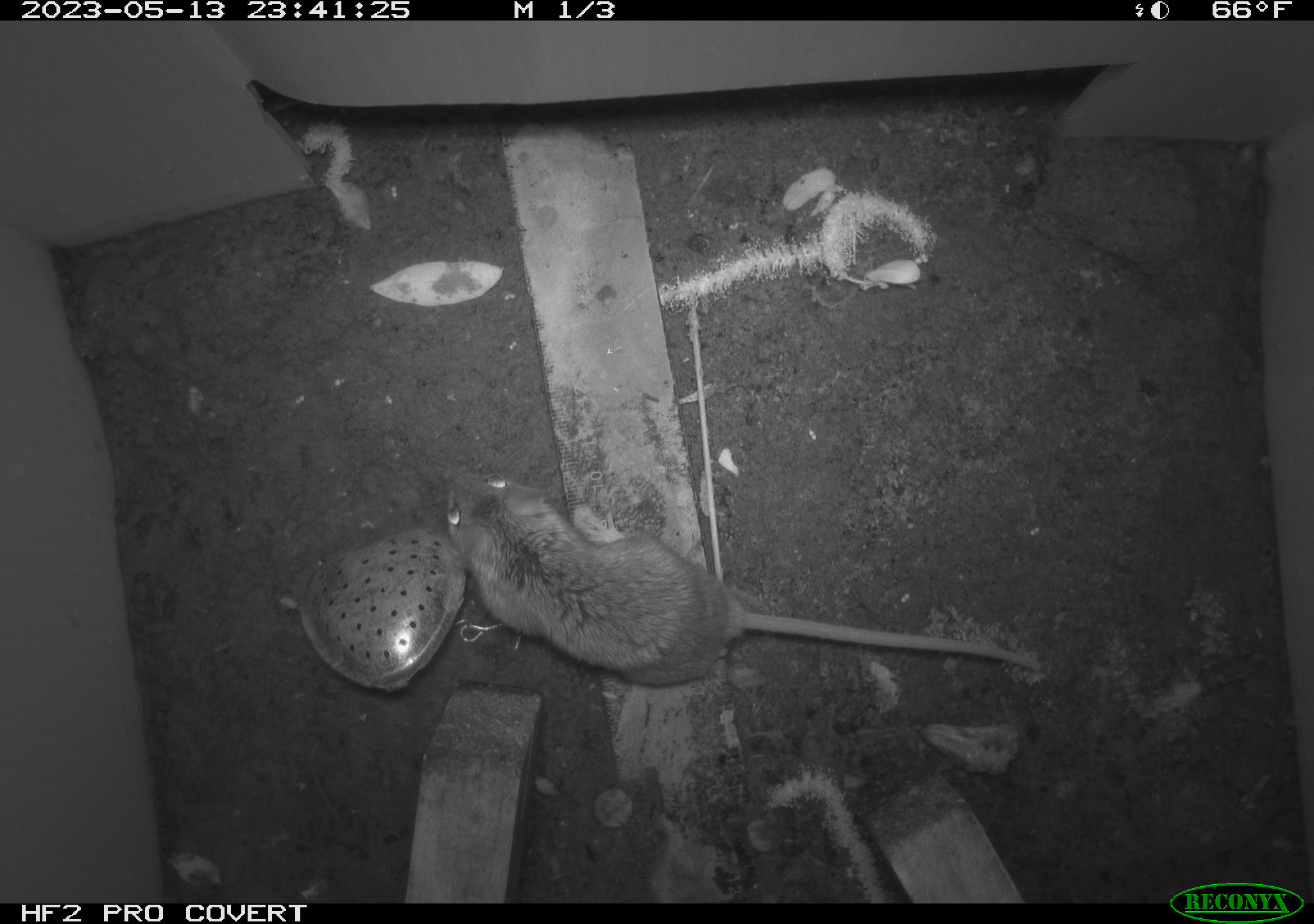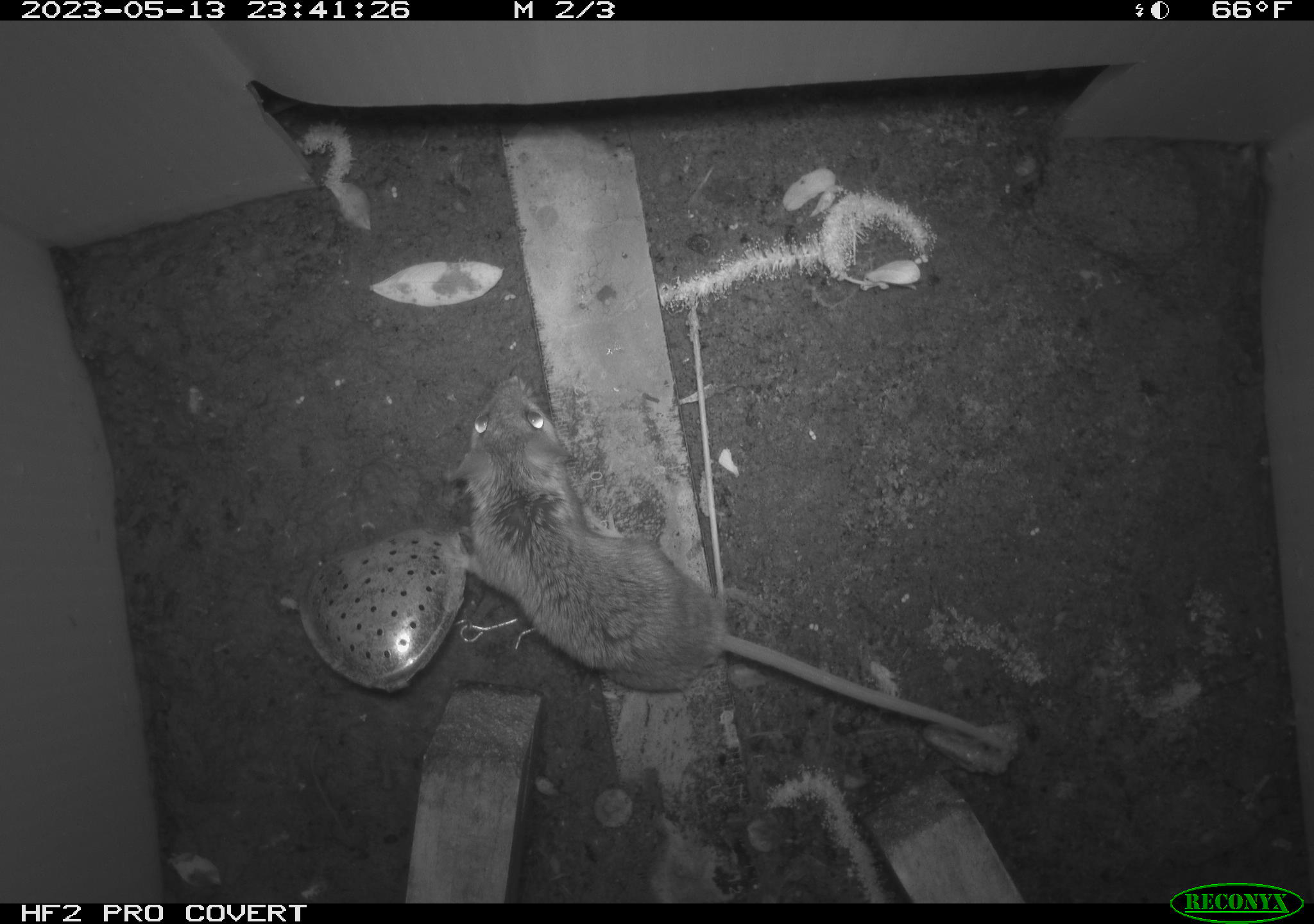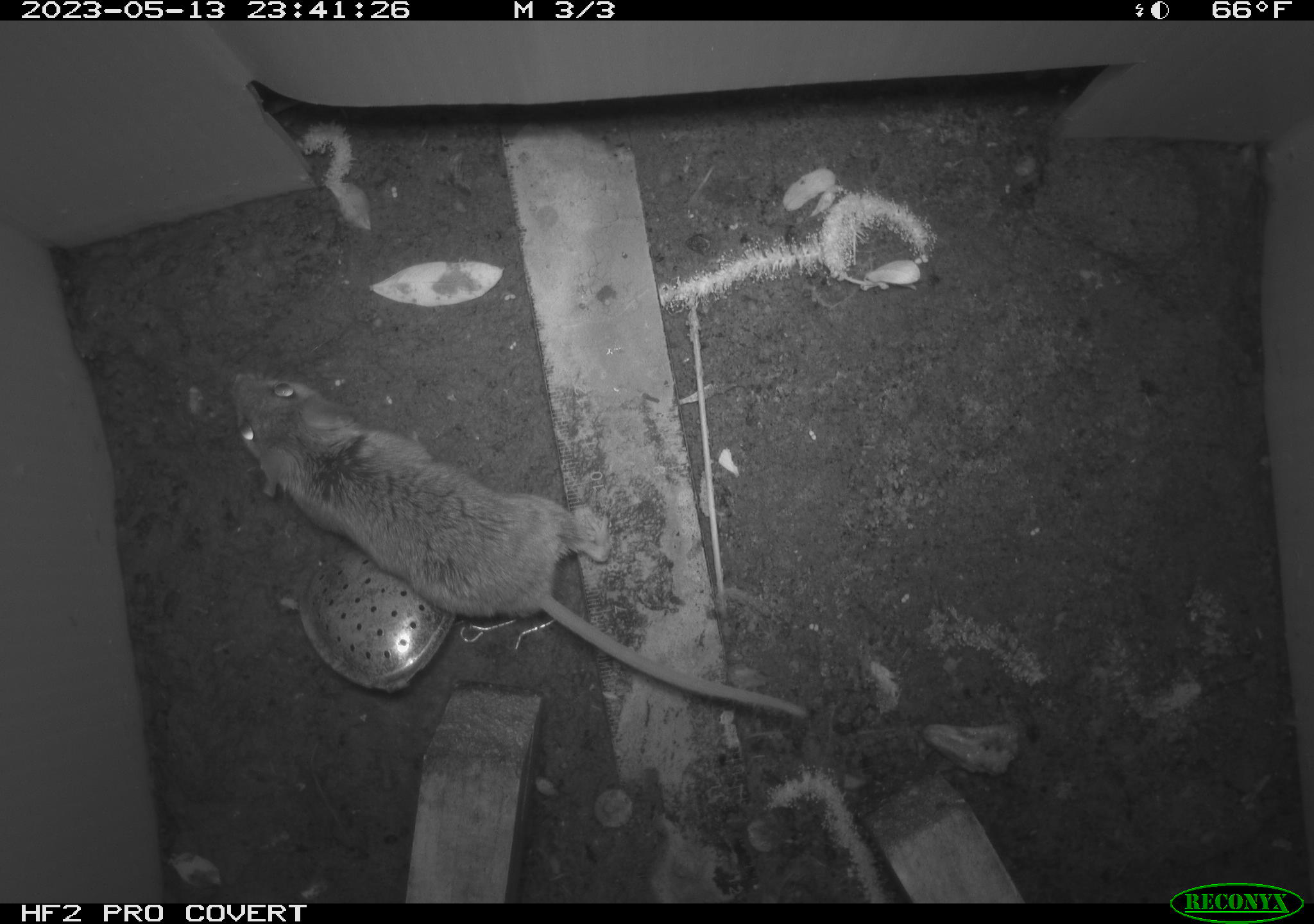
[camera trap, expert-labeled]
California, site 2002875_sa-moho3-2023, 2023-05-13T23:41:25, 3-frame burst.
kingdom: Animalia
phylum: Chordata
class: Mammalia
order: Rodentia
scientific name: Rodentia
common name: mouse species